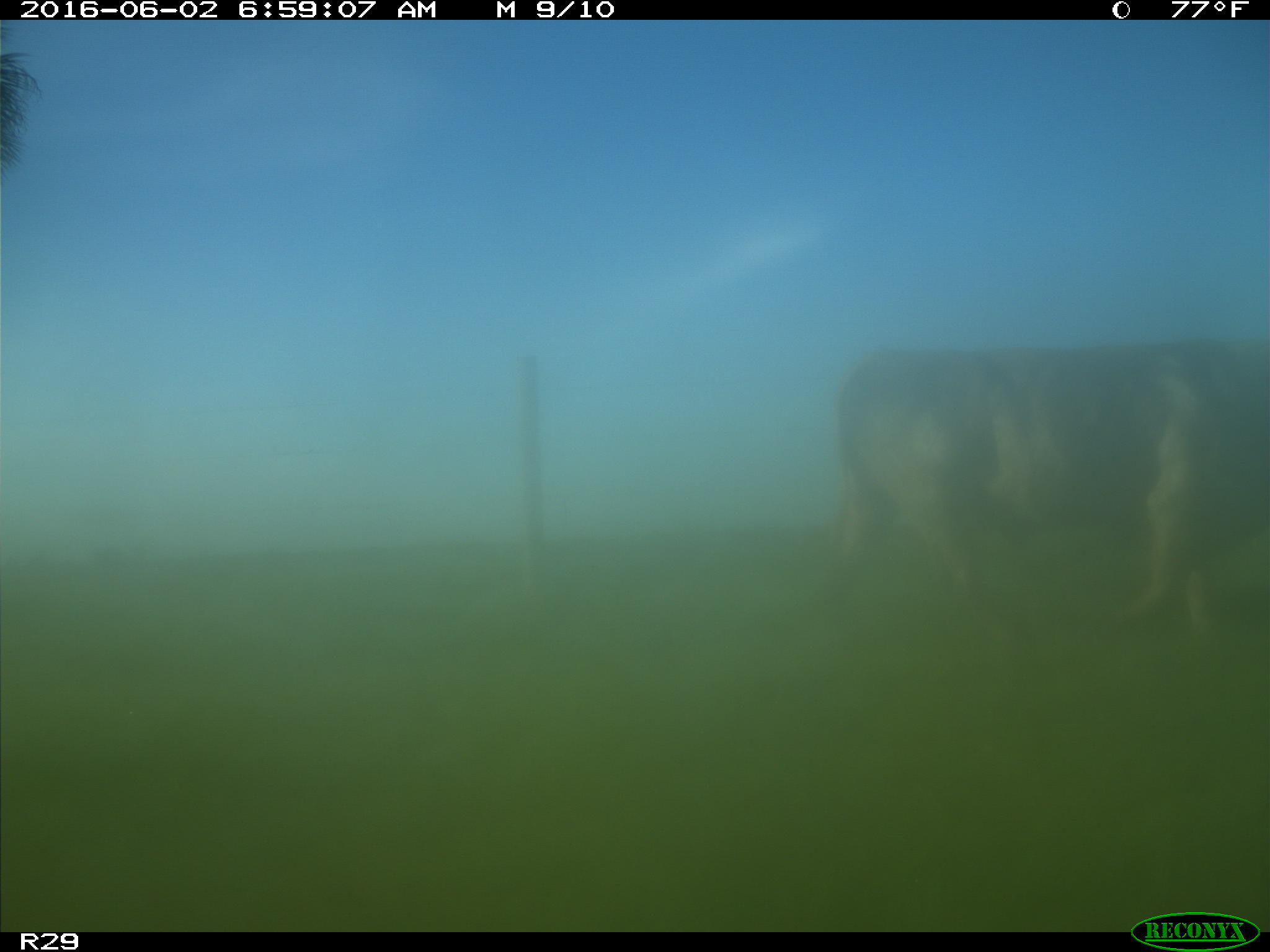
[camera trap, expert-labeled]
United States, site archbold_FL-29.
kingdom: Animalia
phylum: Chordata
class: Mammalia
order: Artiodactyla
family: Bovidae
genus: Bos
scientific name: Bos taurus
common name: domestic cow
Bos taurus (domestic cow).